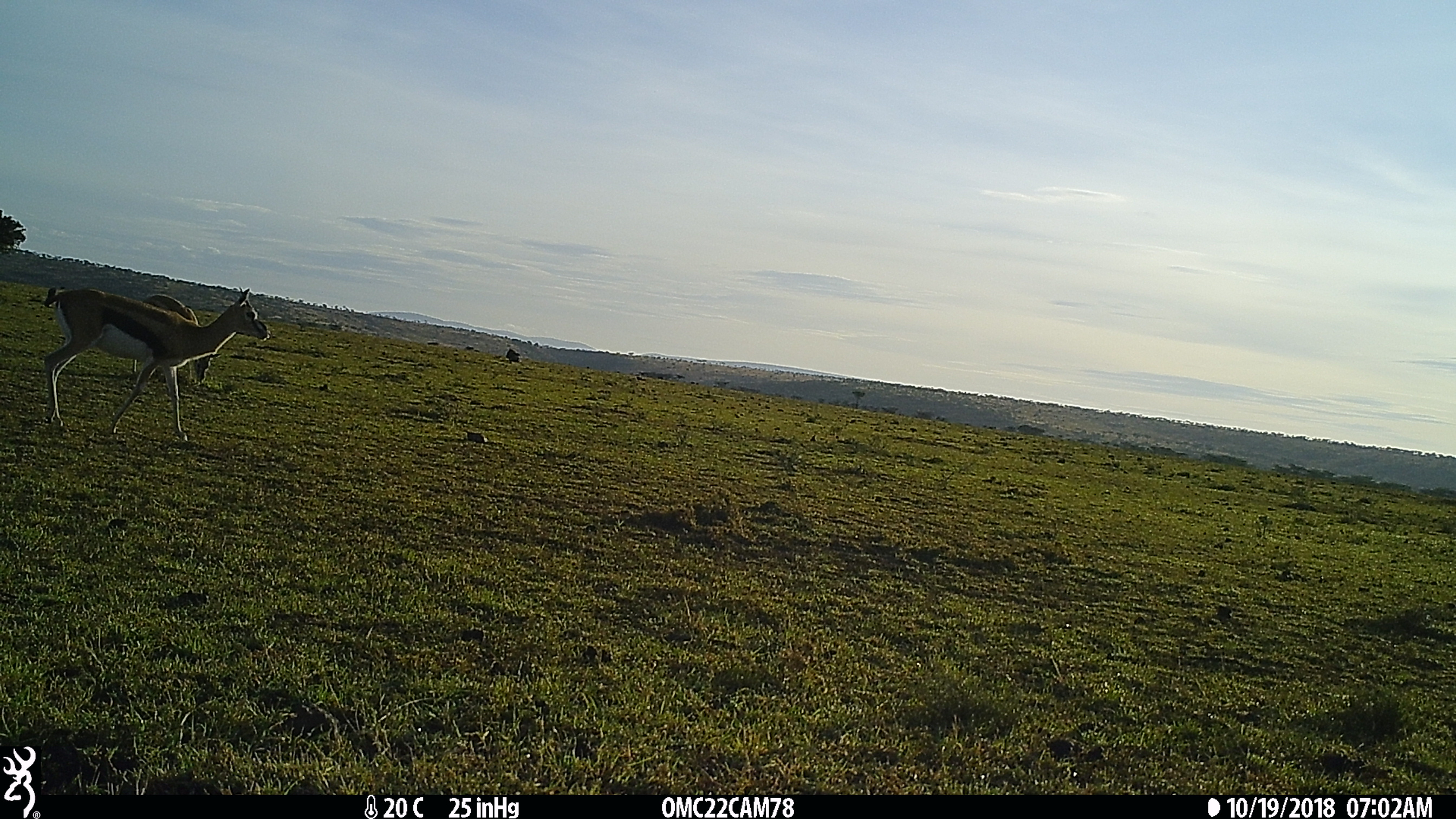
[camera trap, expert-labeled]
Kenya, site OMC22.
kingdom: Animalia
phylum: Chordata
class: Mammalia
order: Artiodactyla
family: Bovidae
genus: Eudorcas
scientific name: Eudorcas thomsonii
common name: thomon's gazelle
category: gazelle thomsons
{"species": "gazelle thomsons (thomon's gazelle) (Eudorcas thomsonii)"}